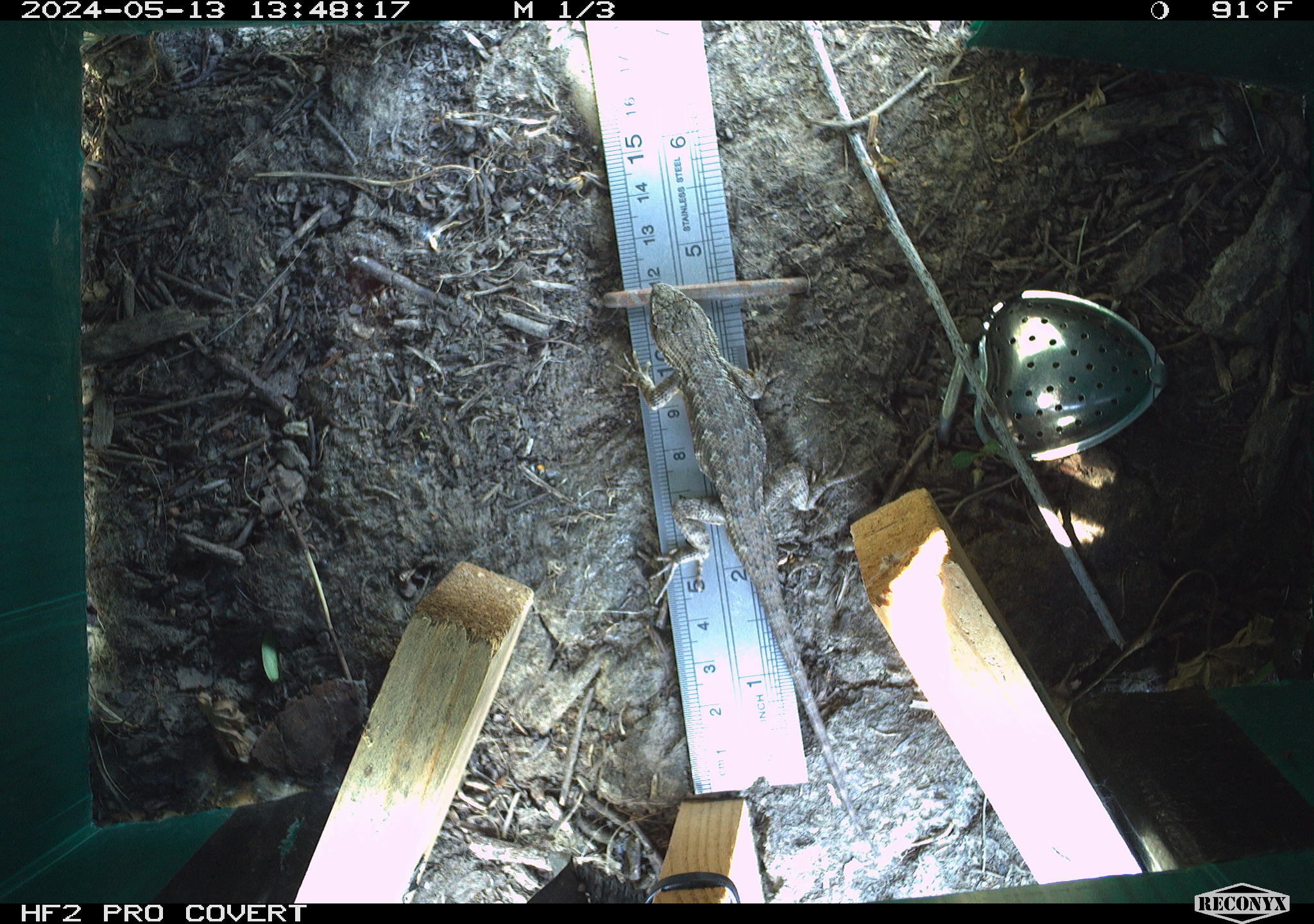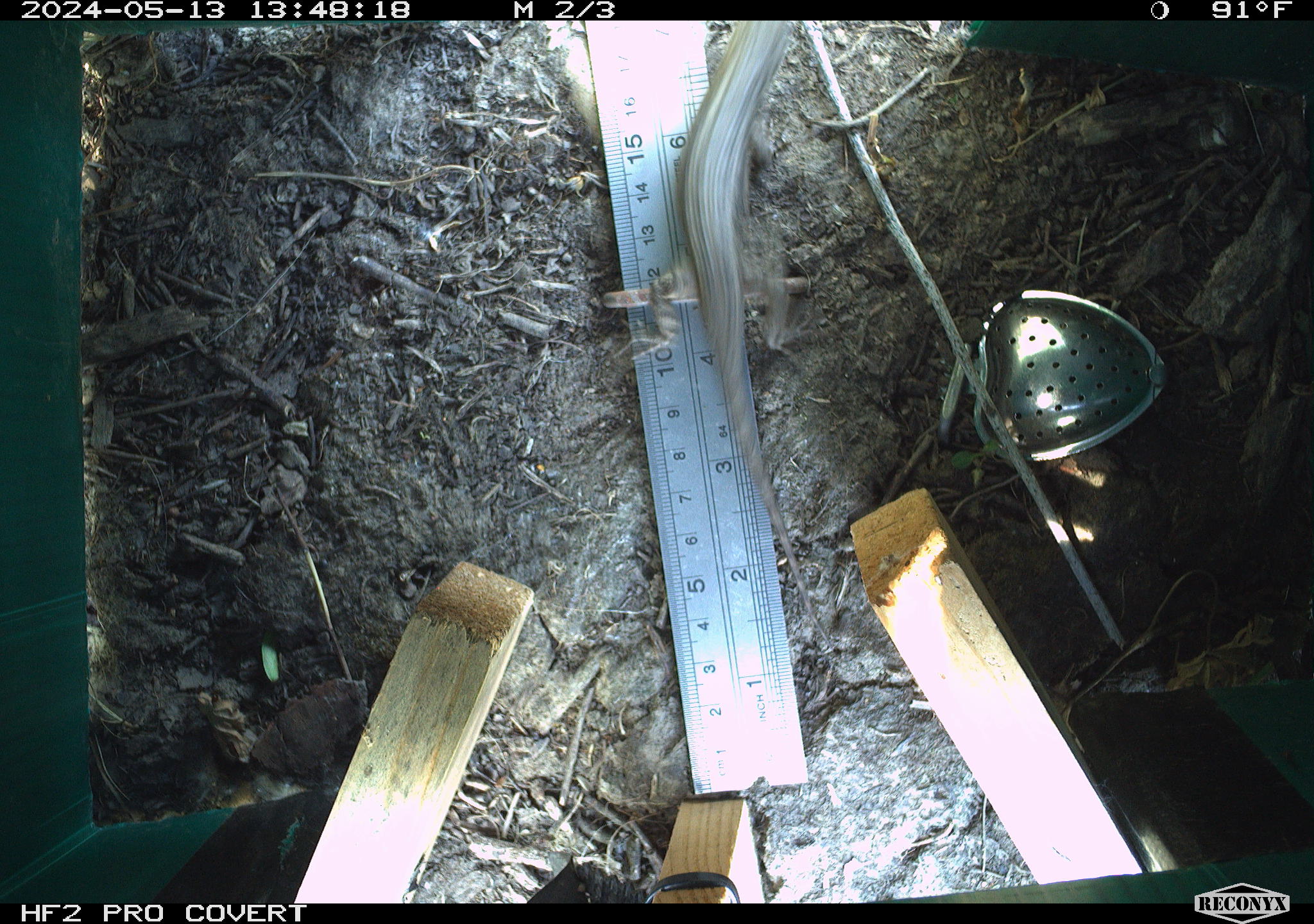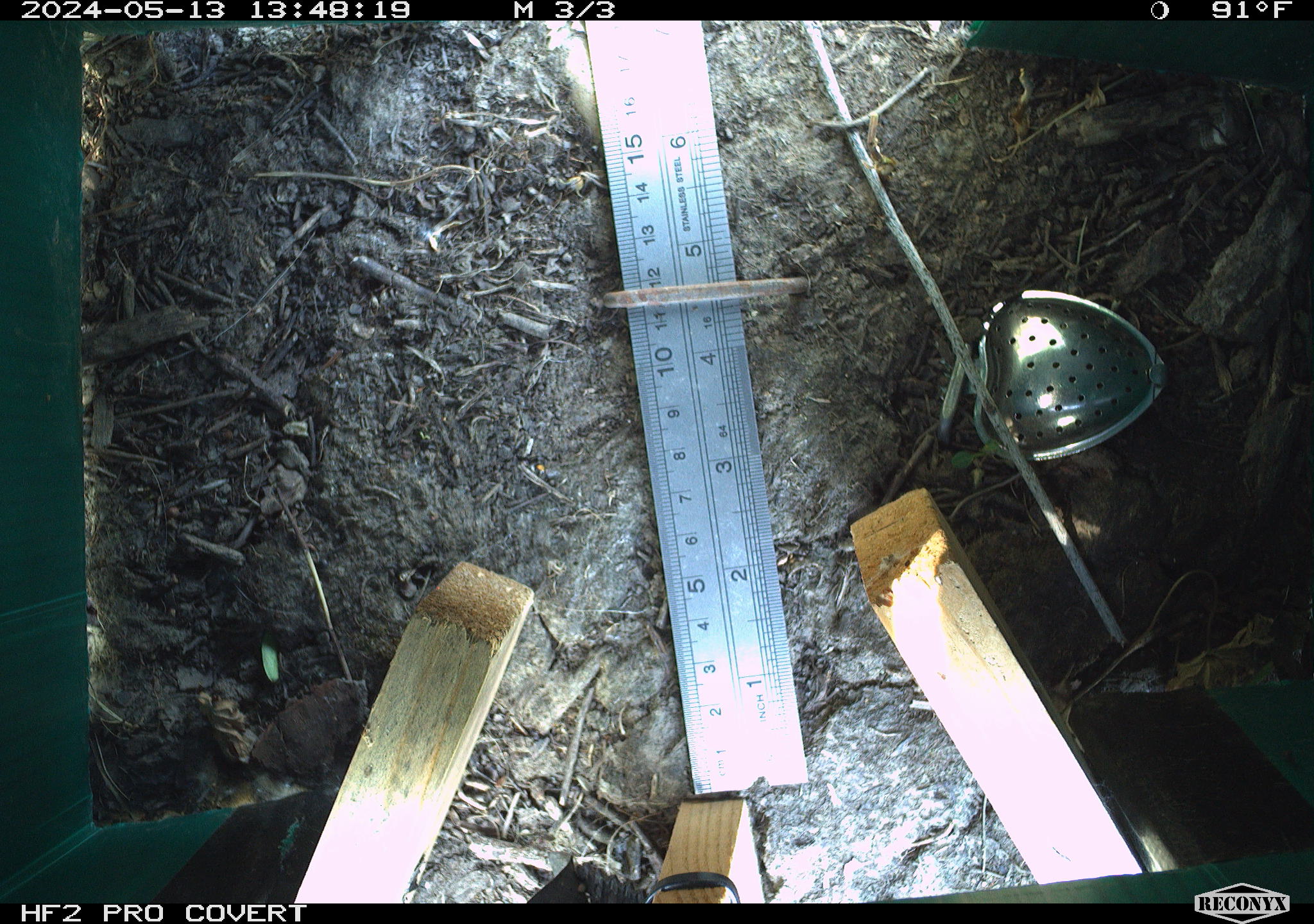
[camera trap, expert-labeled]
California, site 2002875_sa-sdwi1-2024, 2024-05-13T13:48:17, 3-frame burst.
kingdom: Animalia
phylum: Chordata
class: Reptilia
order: Squamata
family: Phrynosomatidae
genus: Sceloporus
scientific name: Sceloporus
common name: spiny lizards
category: sceloporus species